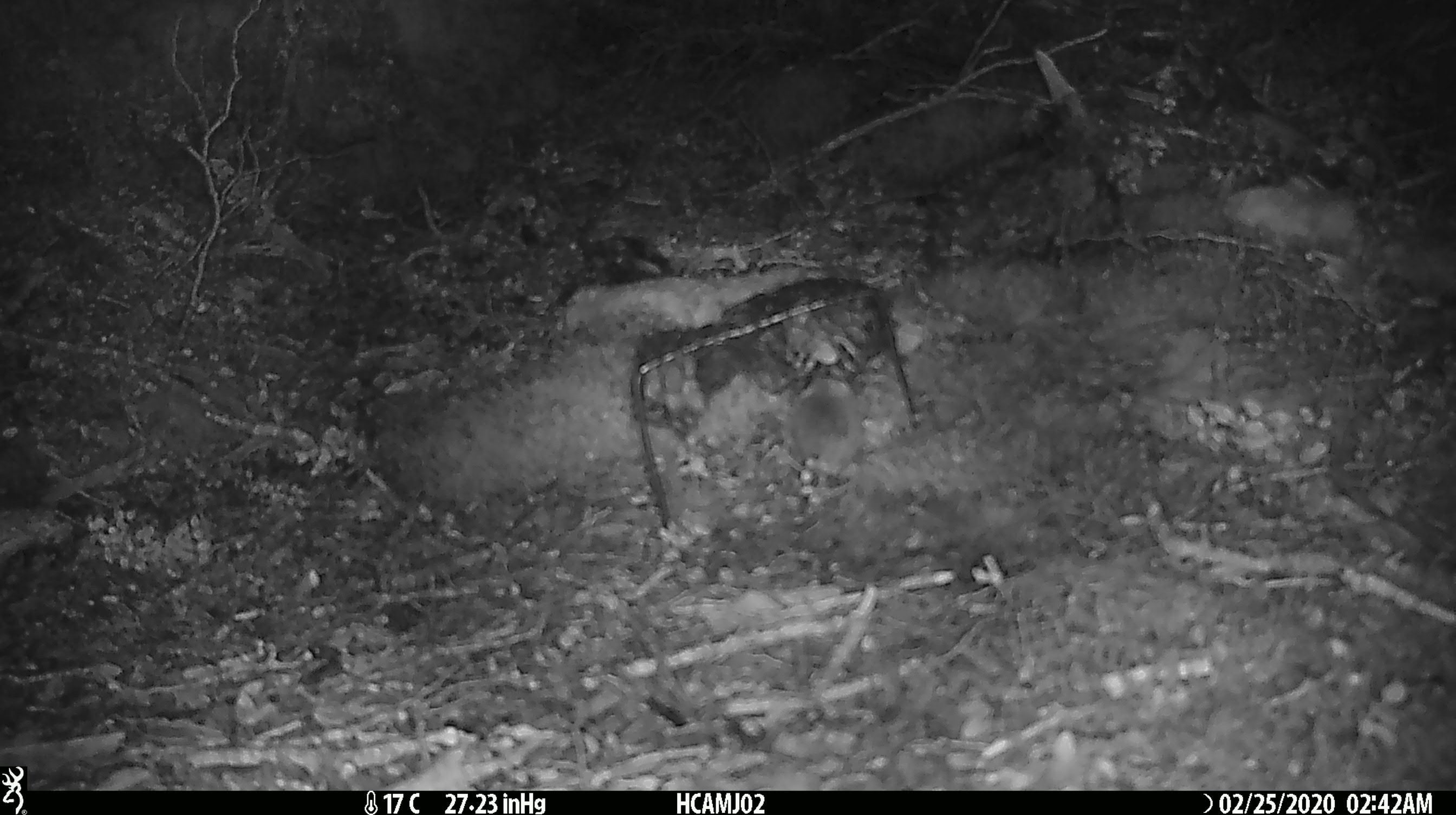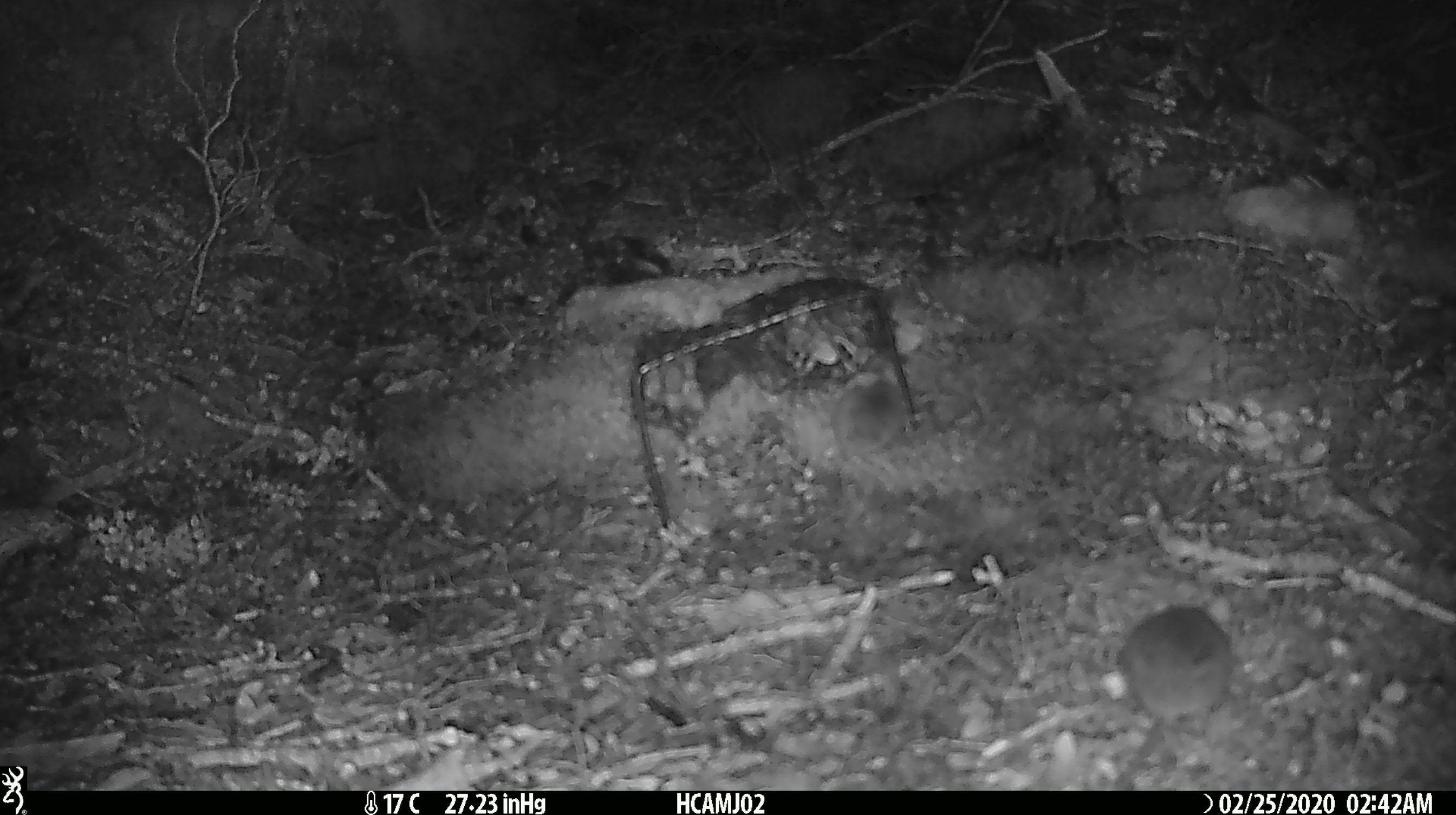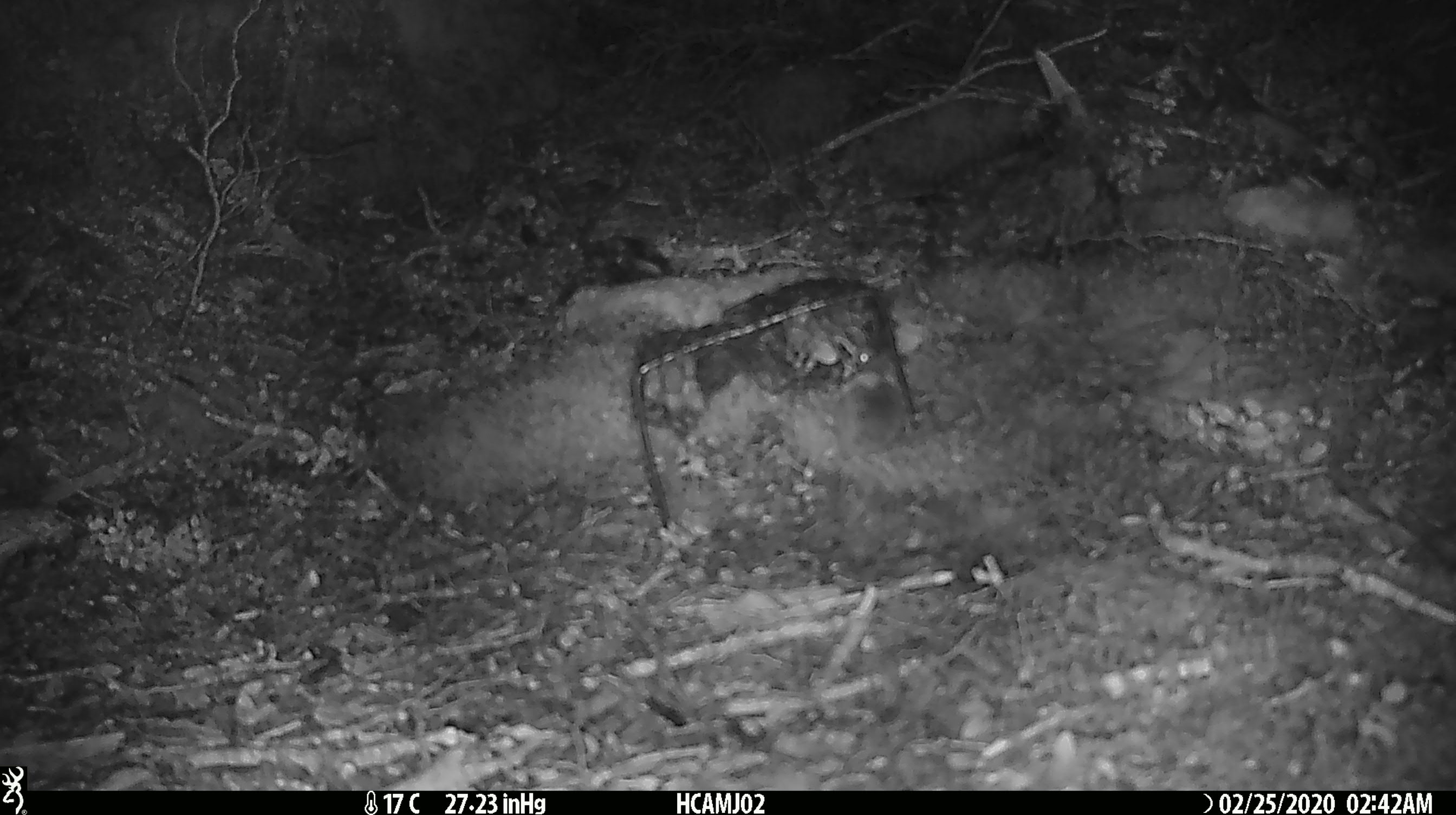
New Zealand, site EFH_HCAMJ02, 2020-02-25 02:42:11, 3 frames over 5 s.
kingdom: Animalia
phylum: Chordata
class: Mammalia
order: Rodentia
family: Muridae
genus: Mus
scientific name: Mus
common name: mouse